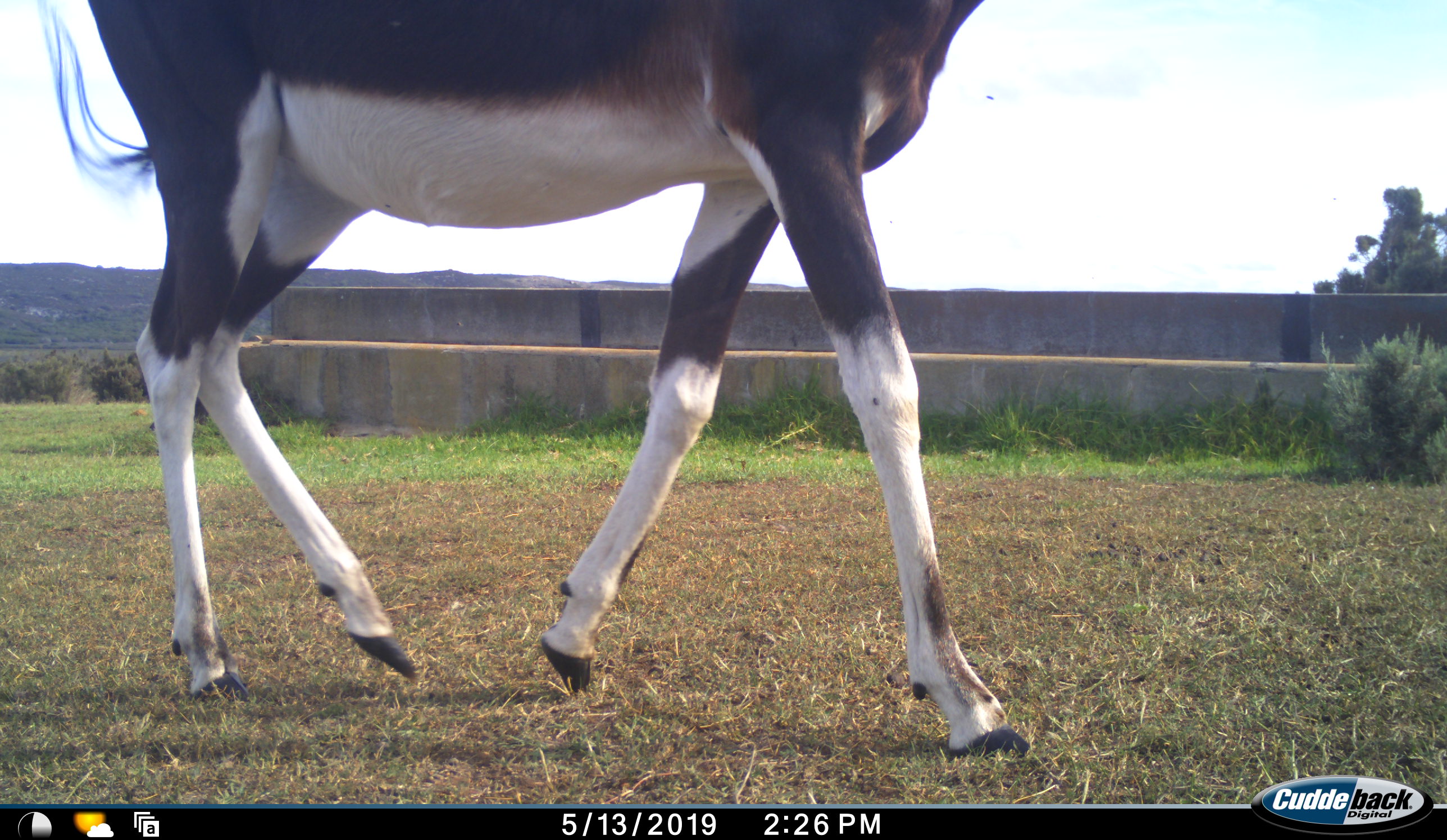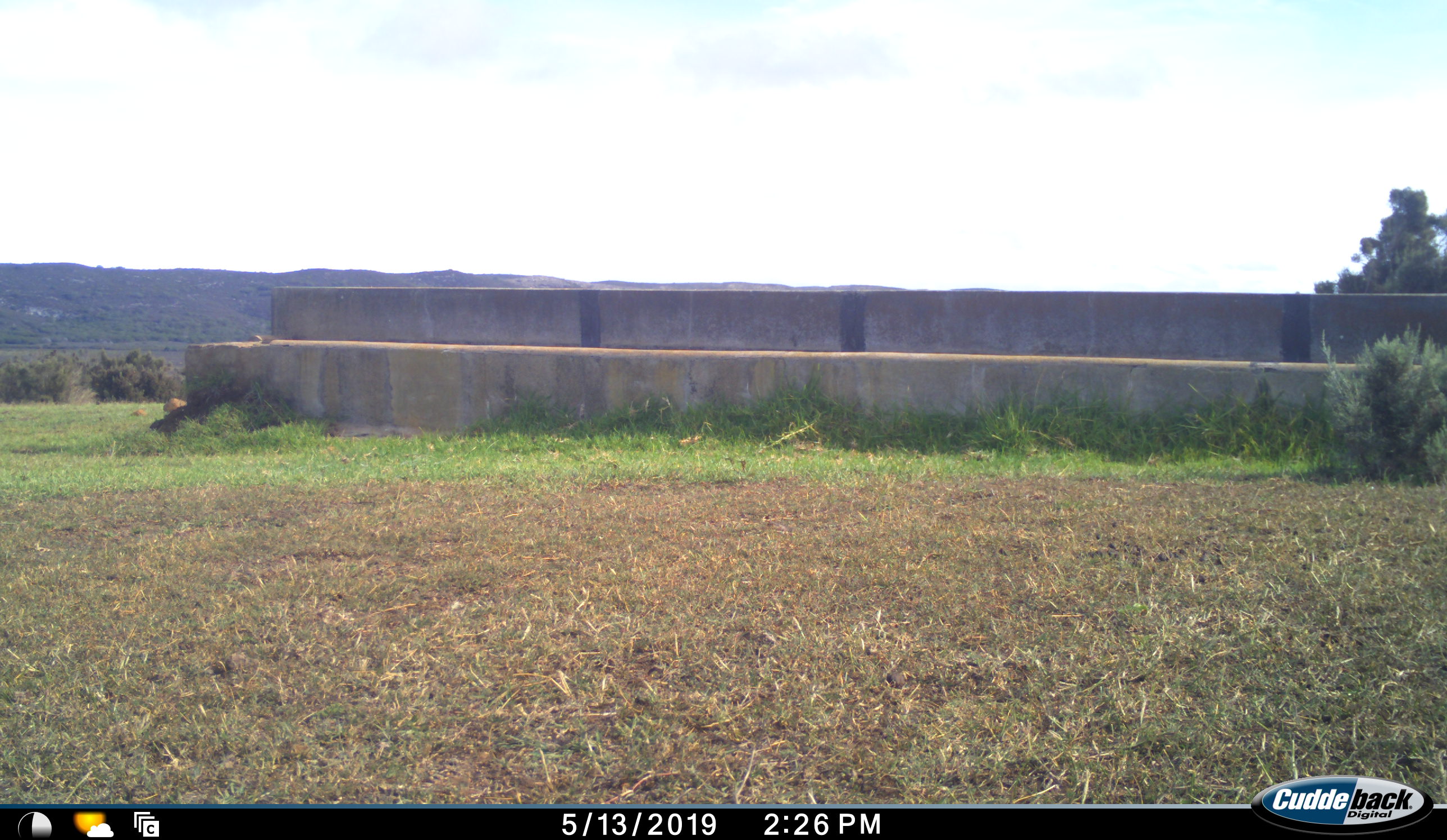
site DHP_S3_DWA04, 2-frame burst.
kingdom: Animalia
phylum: Chordata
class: Mammalia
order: Artiodactyla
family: Bovidae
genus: Damaliscus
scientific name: Damaliscus pygargus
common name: bontebok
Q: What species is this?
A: Bontebok (Damaliscus pygargus).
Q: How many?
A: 1.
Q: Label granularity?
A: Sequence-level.